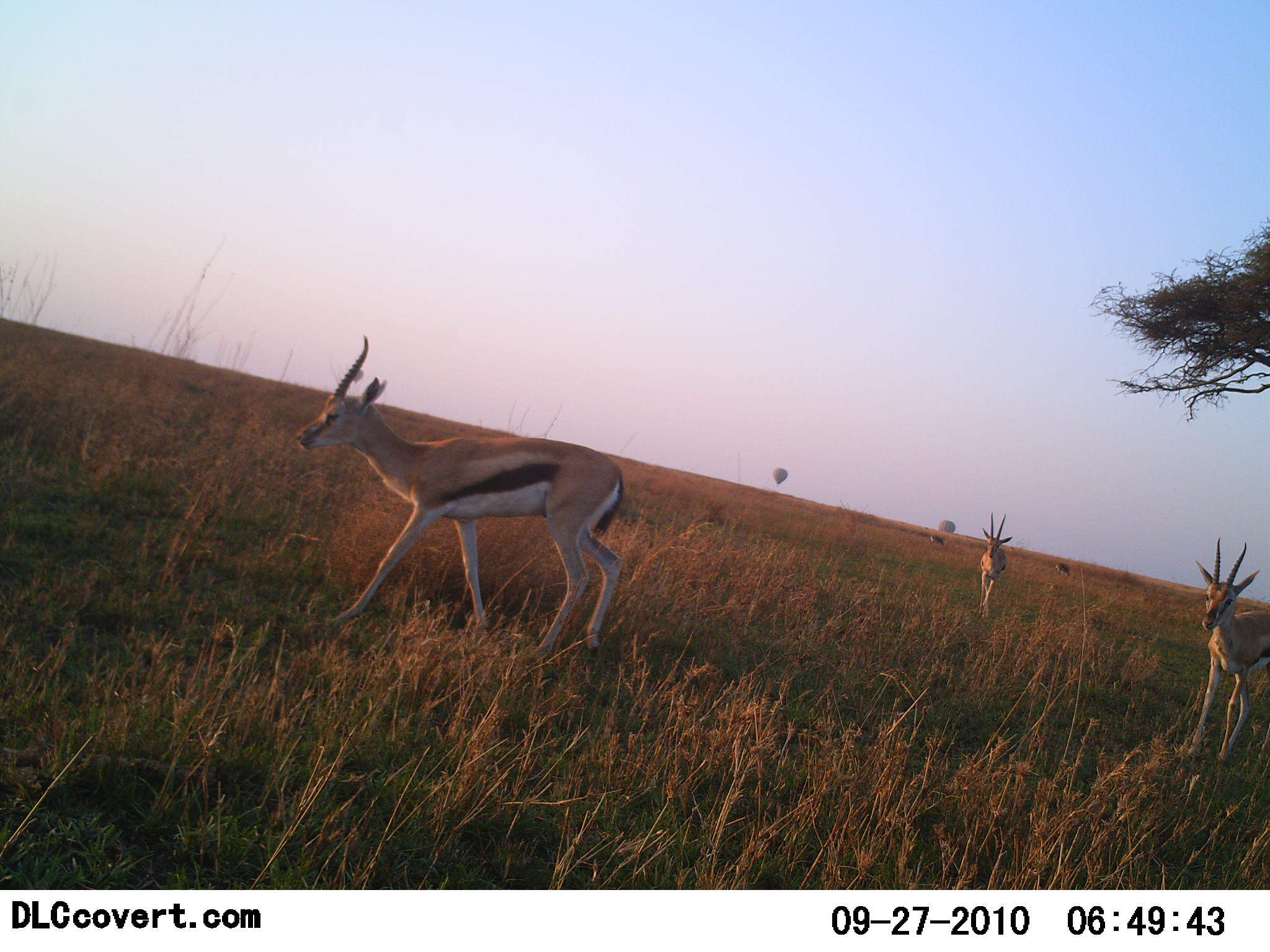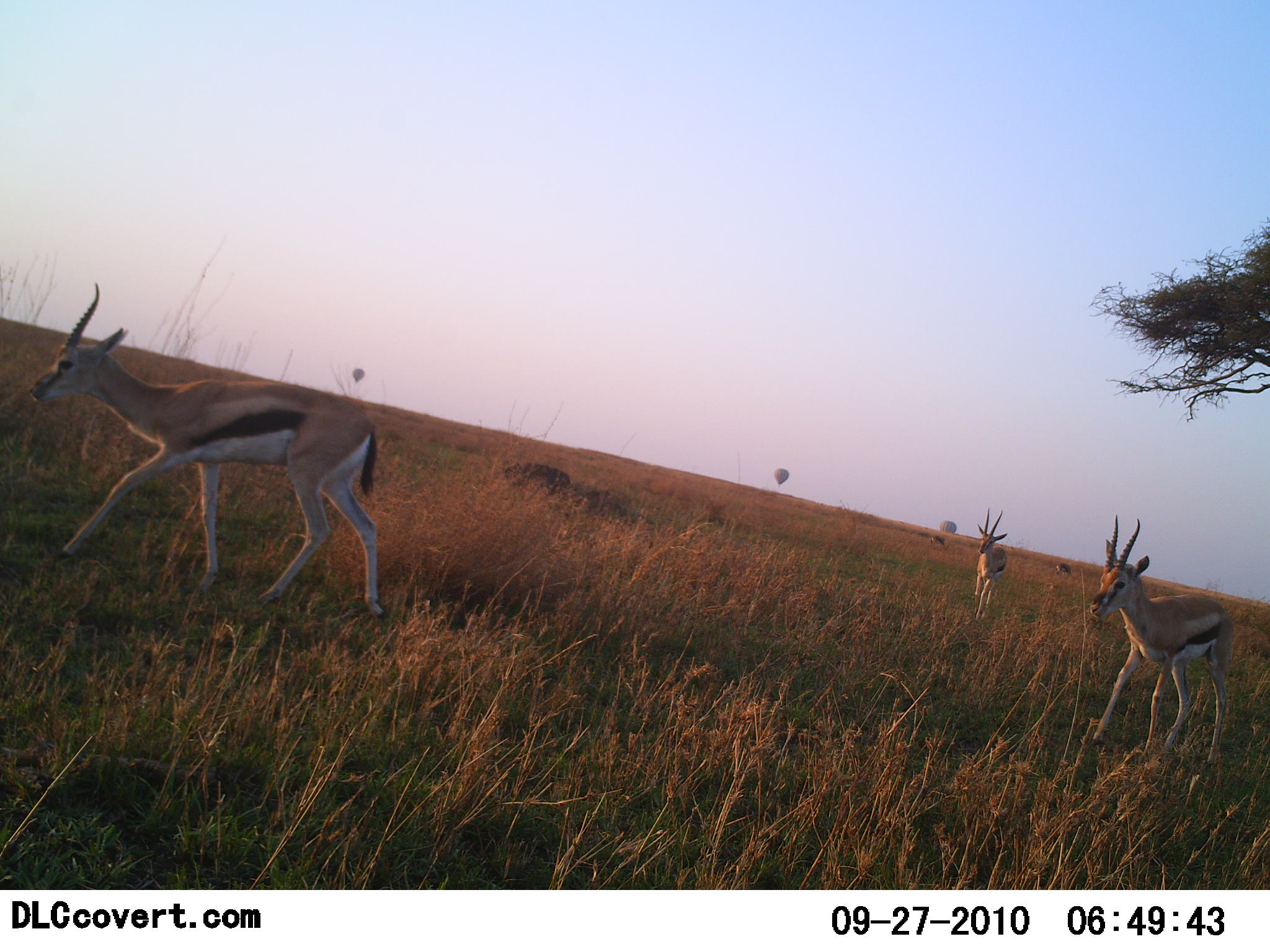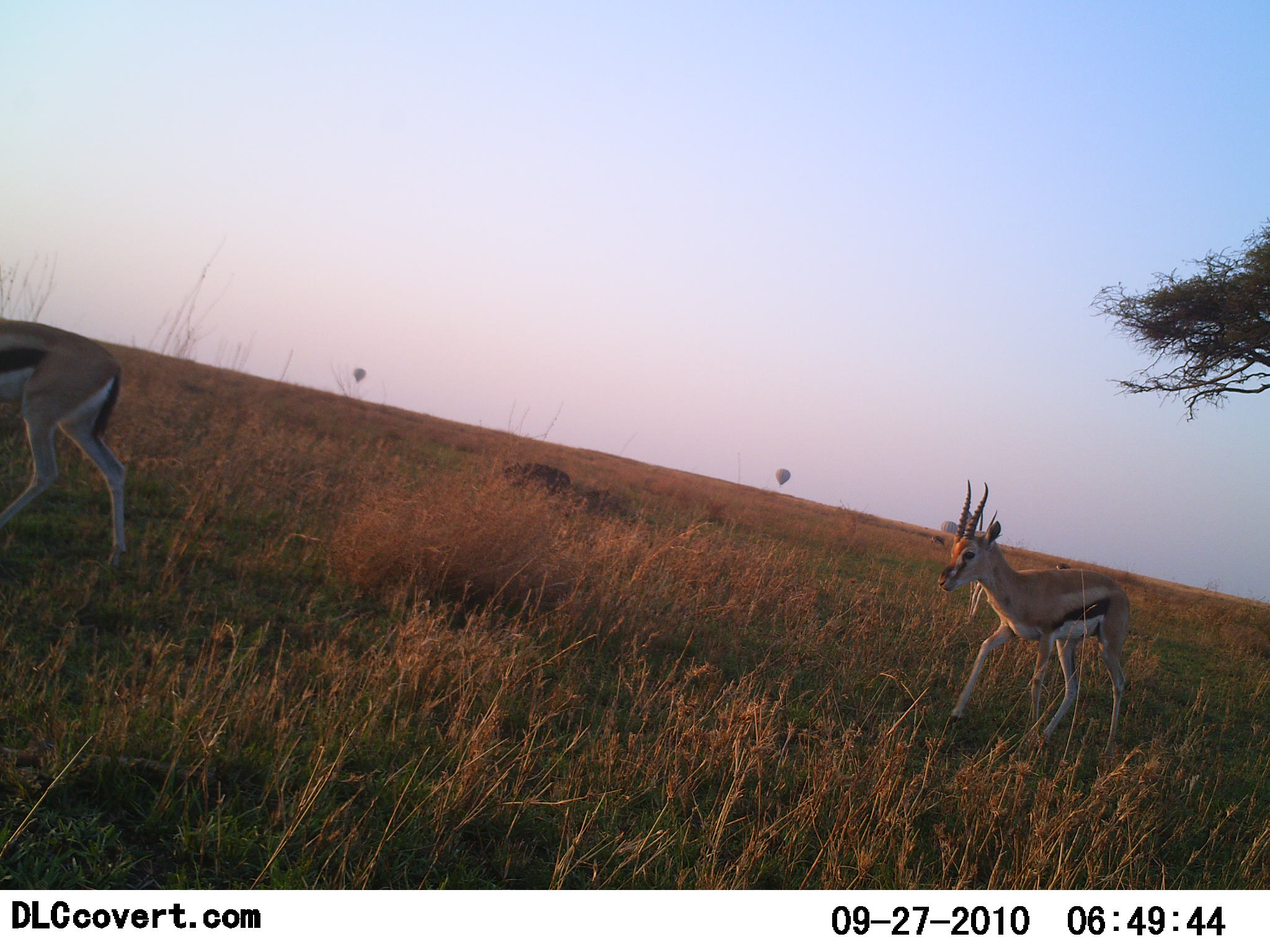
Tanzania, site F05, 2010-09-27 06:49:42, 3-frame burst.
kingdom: Animalia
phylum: Chordata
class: Mammalia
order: Artiodactyla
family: Bovidae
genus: Eudorcas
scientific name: Eudorcas thomsonii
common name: thomson's gazelle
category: gazellethomsons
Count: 3.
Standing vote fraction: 29%.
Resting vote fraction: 0%.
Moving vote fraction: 86%.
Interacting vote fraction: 0%.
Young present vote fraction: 0%.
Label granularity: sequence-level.